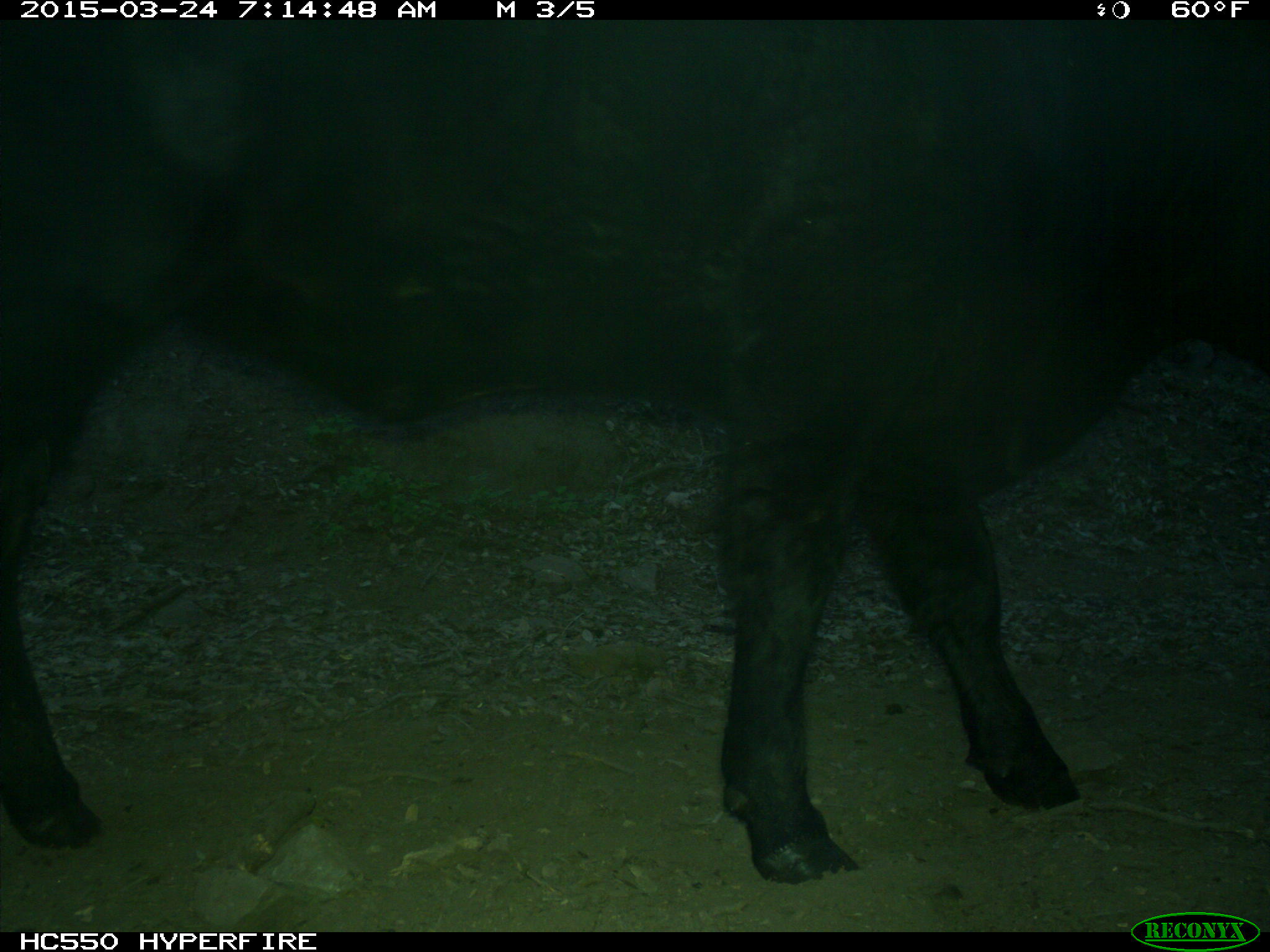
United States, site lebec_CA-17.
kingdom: Animalia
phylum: Chordata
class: Mammalia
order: Artiodactyla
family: Bovidae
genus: Bos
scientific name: Bos taurus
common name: domestic cow